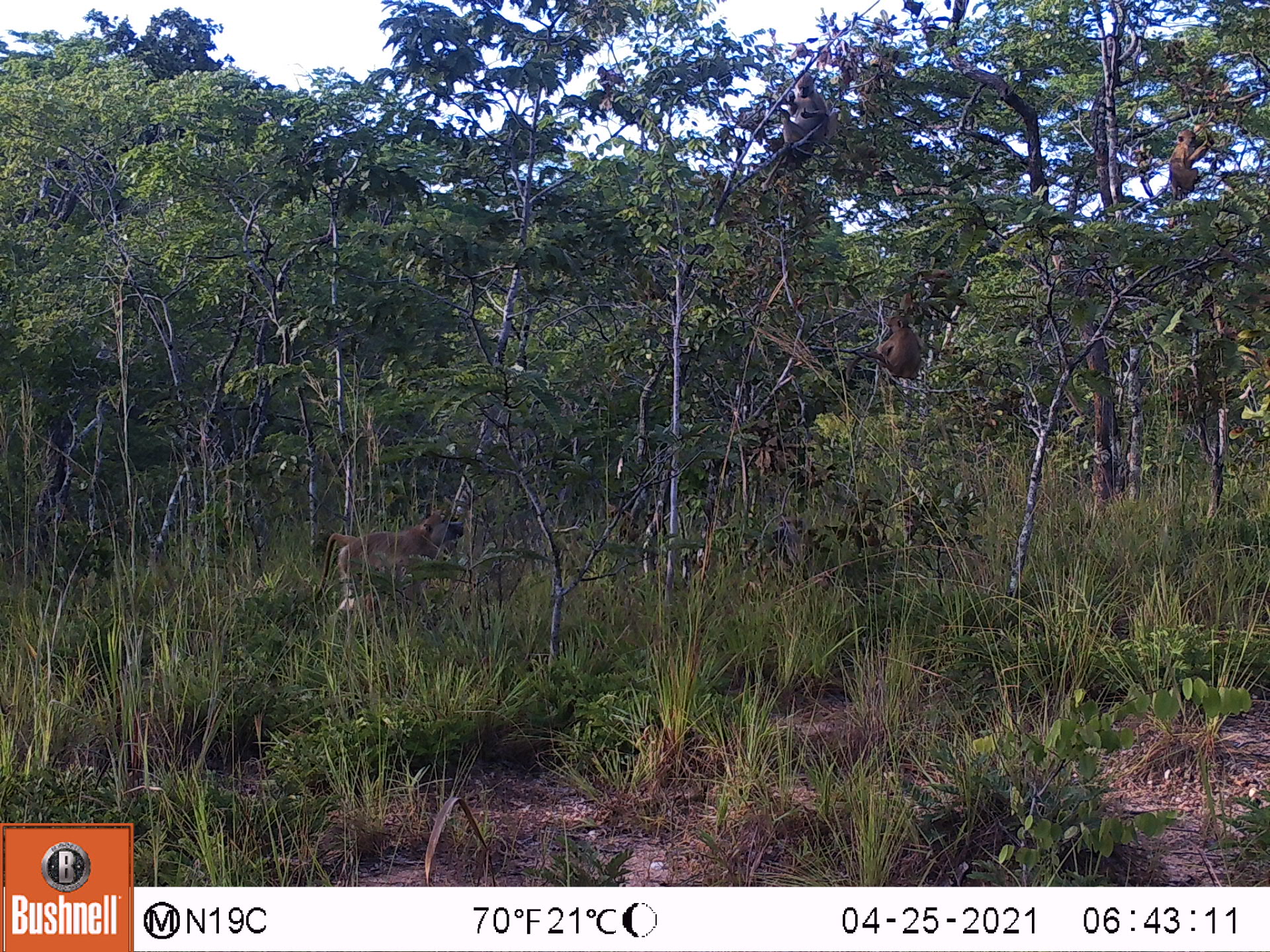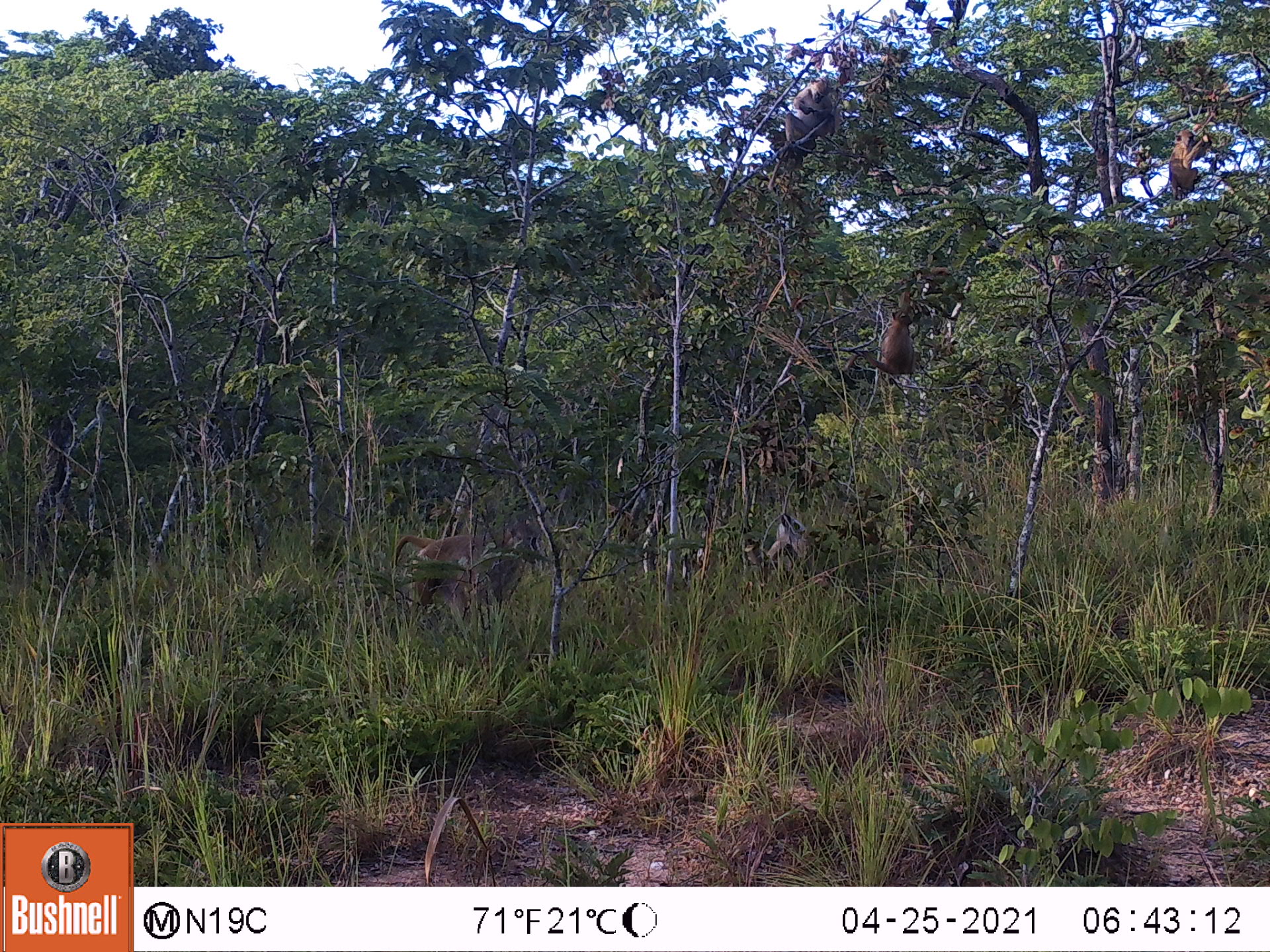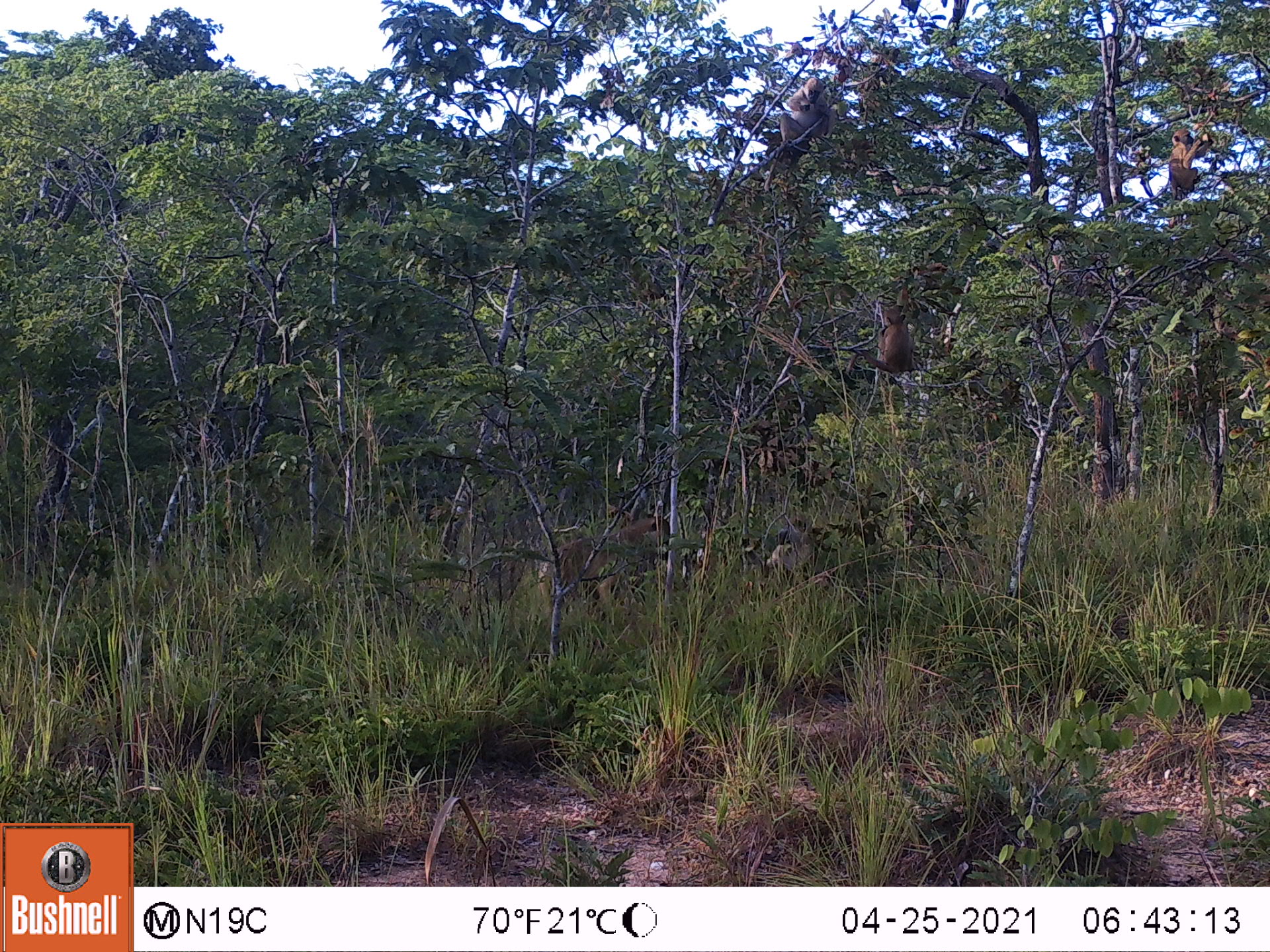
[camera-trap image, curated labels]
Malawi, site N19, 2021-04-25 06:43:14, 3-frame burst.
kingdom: Animalia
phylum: Chordata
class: Mammalia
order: Primates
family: Cercopithecidae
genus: Papio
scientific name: Papio cynocephalus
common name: yellow baboon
Yellow baboon (Papio cynocephalus), count 1.